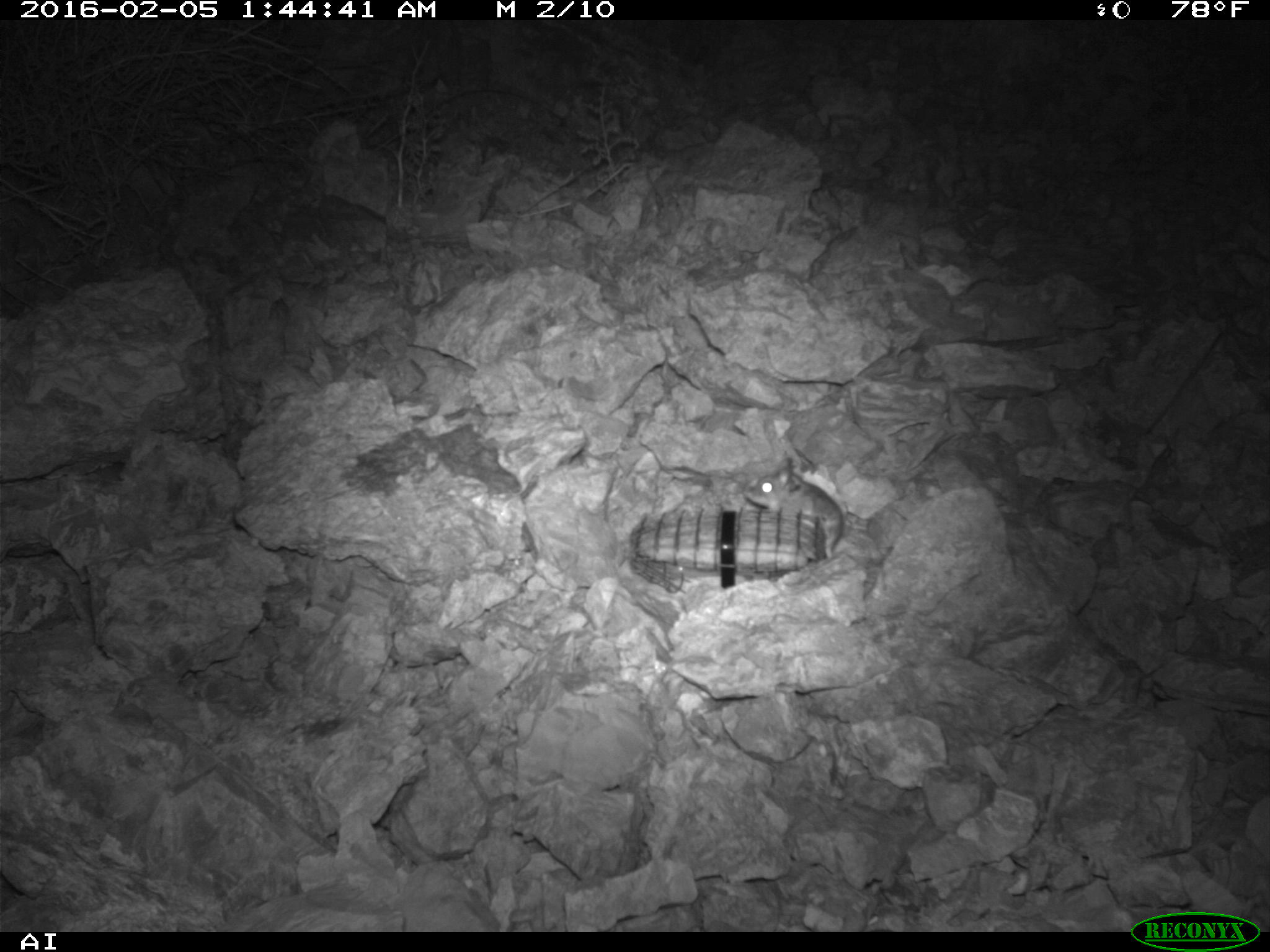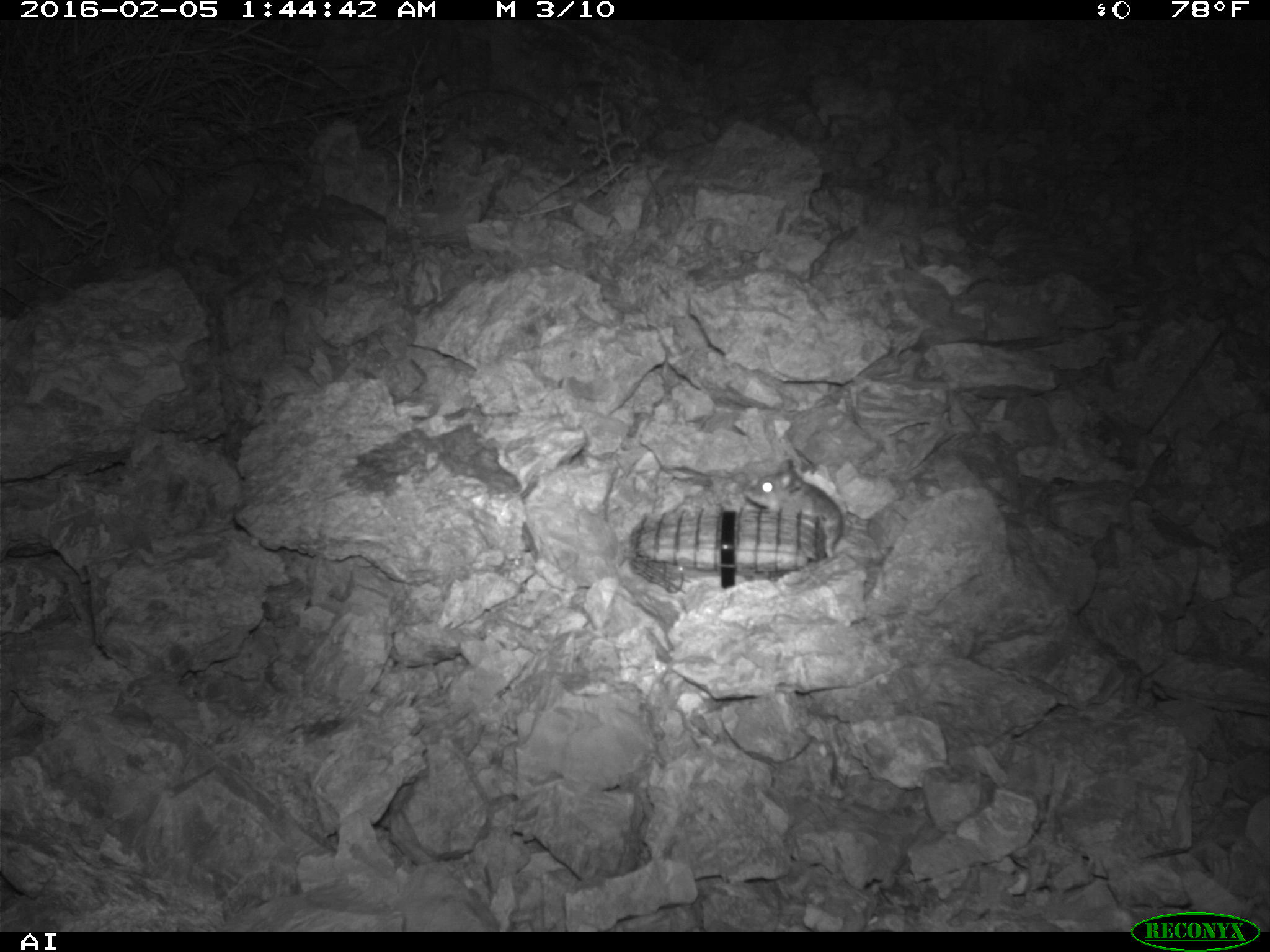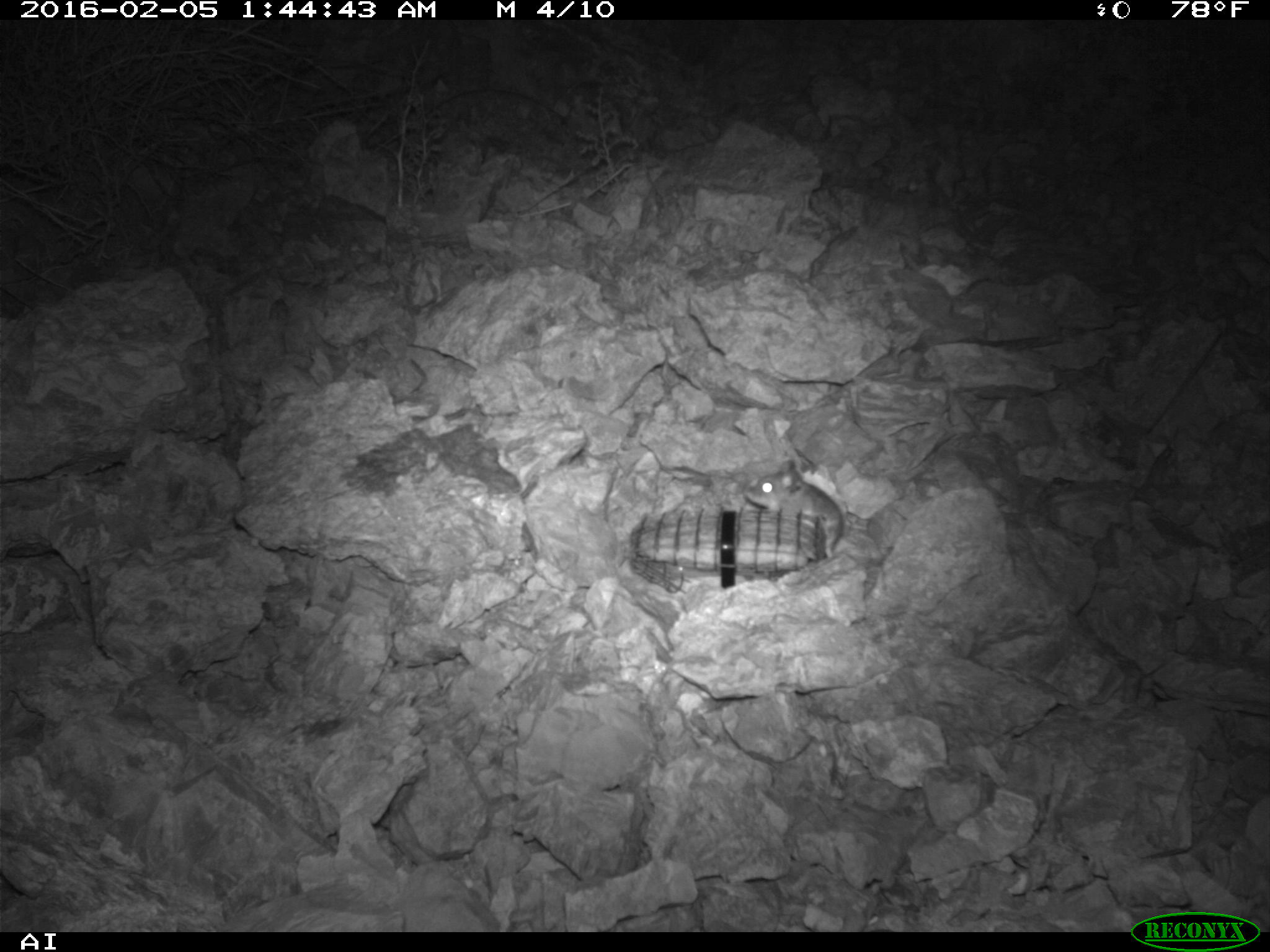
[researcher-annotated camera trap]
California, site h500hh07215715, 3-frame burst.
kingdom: Animalia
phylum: Chordata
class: Mammalia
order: Rodentia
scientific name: Rodentia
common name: rodent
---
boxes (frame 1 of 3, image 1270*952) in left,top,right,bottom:
rodent: 745,457,846,560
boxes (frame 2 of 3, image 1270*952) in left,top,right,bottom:
rodent: 744,457,844,557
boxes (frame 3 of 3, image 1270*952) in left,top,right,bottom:
rodent: 743,457,845,562